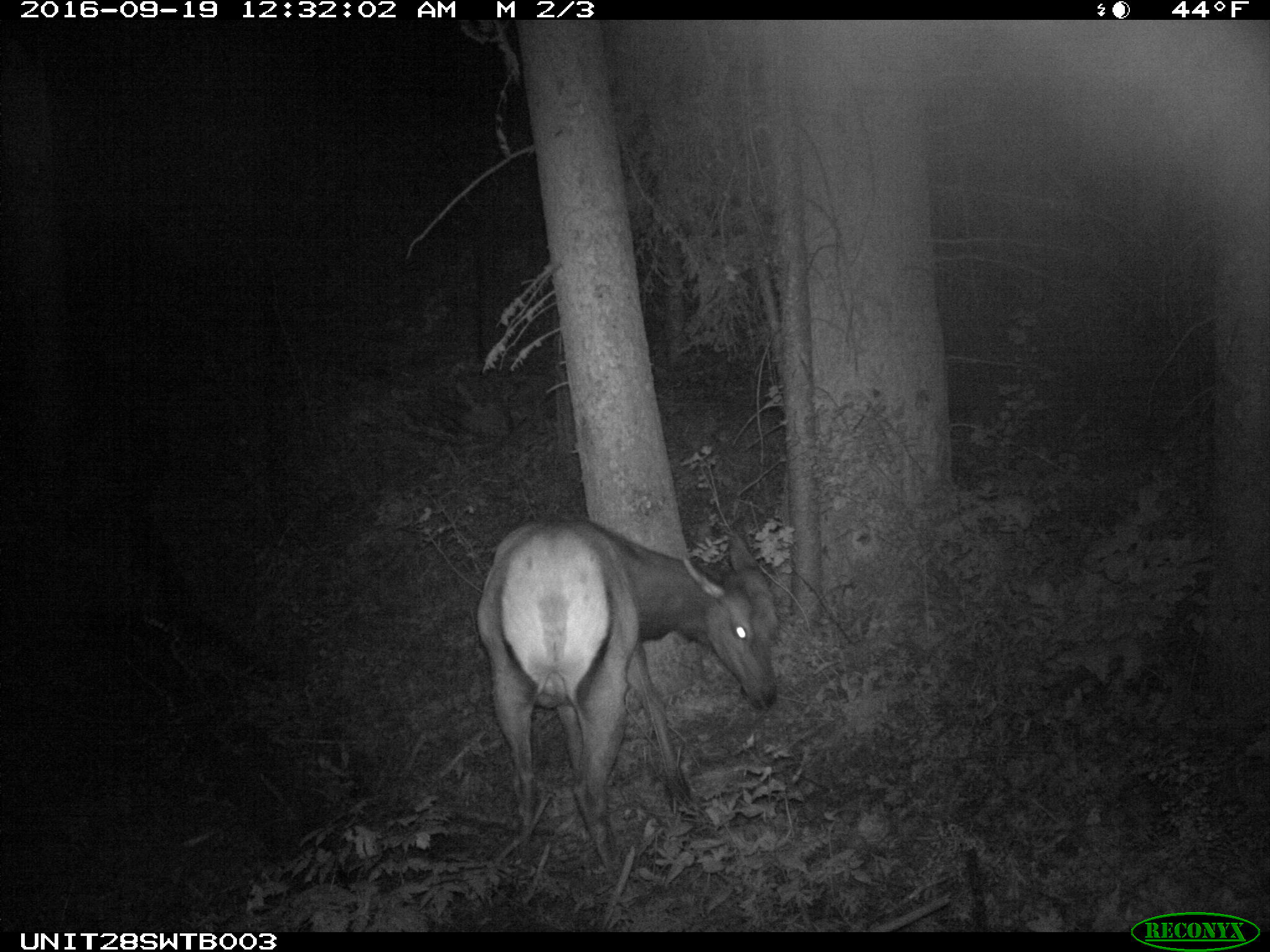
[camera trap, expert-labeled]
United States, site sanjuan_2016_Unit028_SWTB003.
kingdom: Animalia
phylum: Chordata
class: Mammalia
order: Artiodactyla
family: Cervidae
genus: Cervus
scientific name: Cervus elaphus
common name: red deer